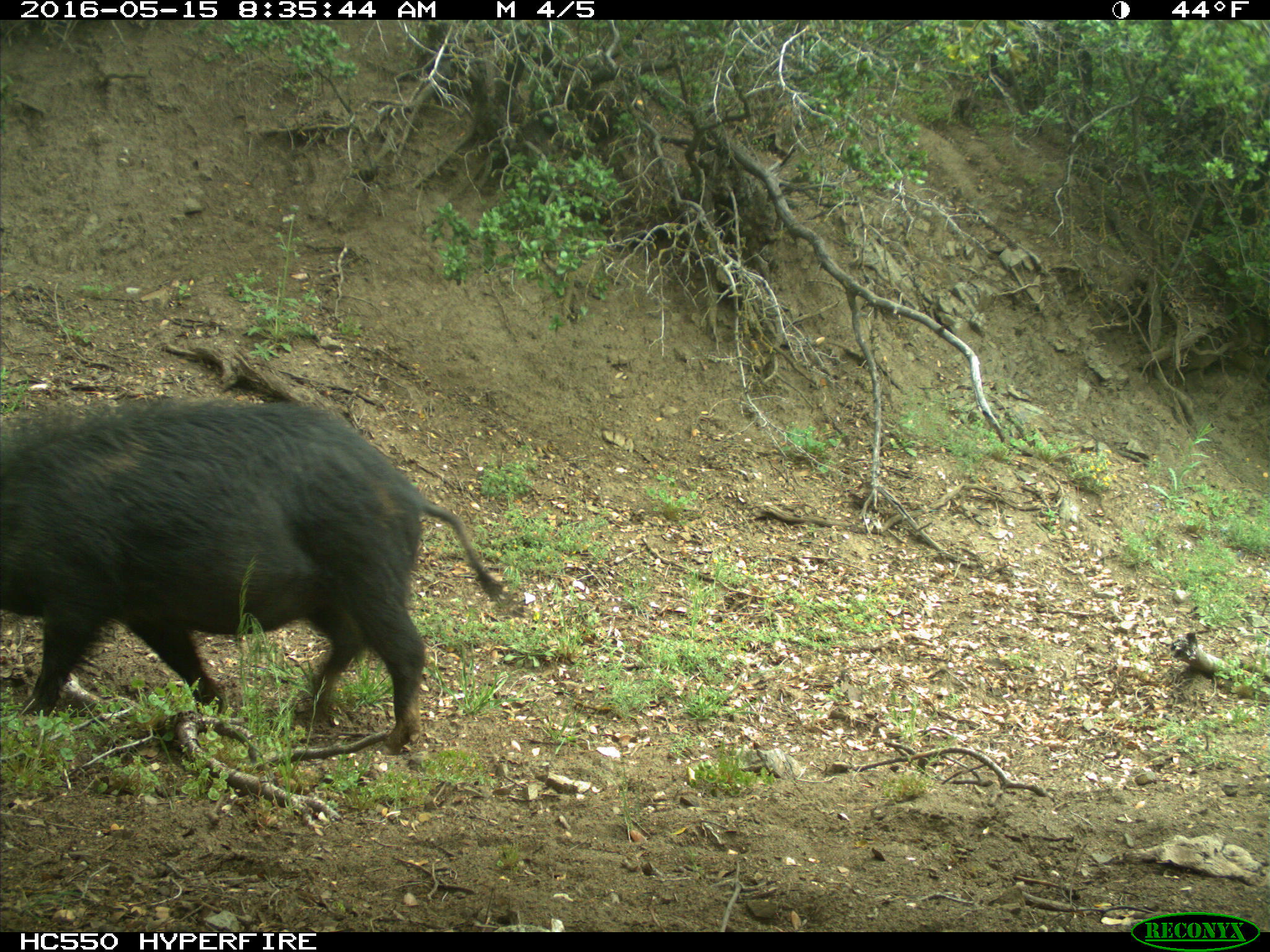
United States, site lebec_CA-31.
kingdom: Animalia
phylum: Chordata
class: Mammalia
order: Artiodactyla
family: Suidae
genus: Sus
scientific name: Sus scrofa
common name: wild boar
Sus scrofa (wild boar).